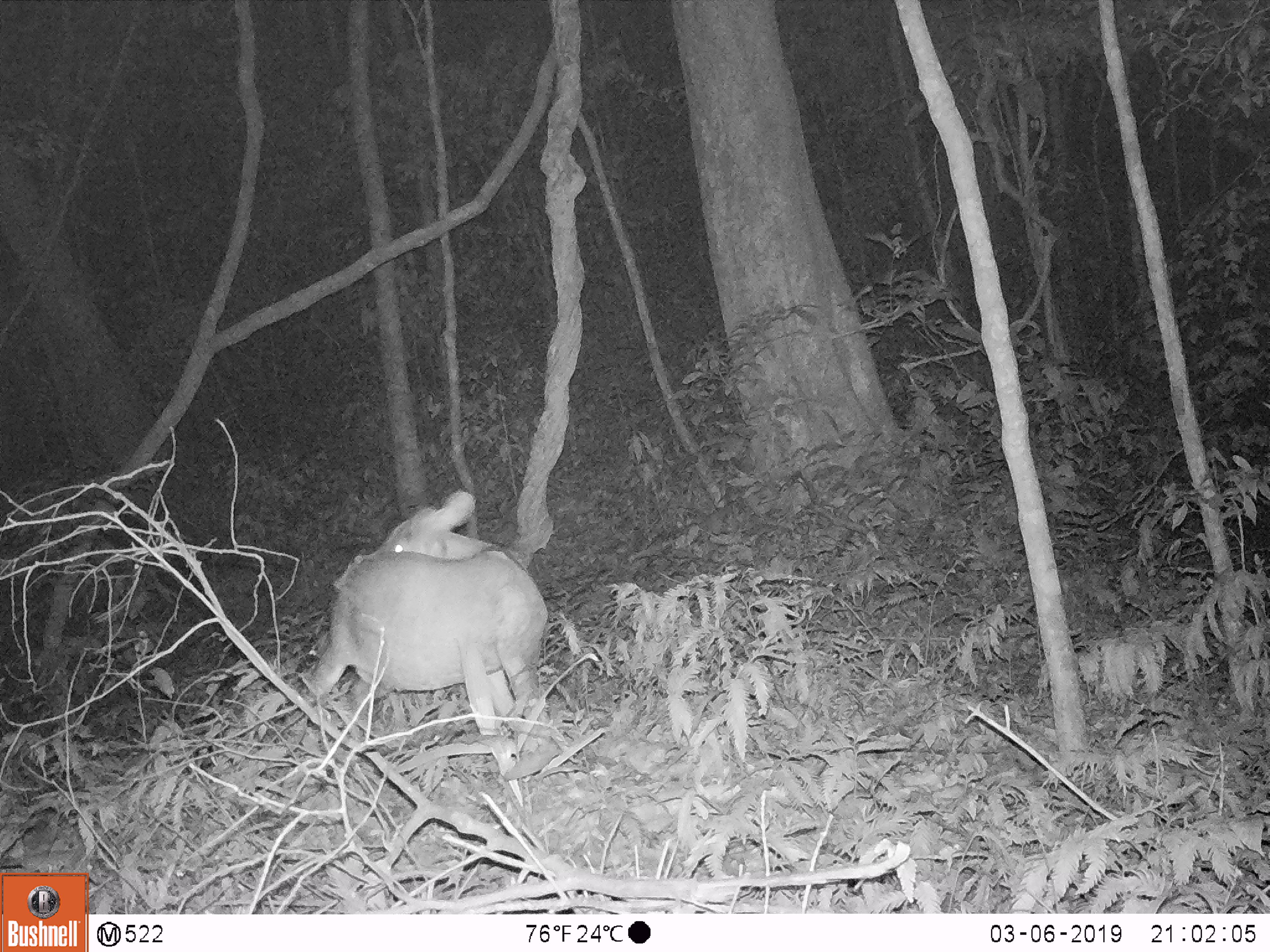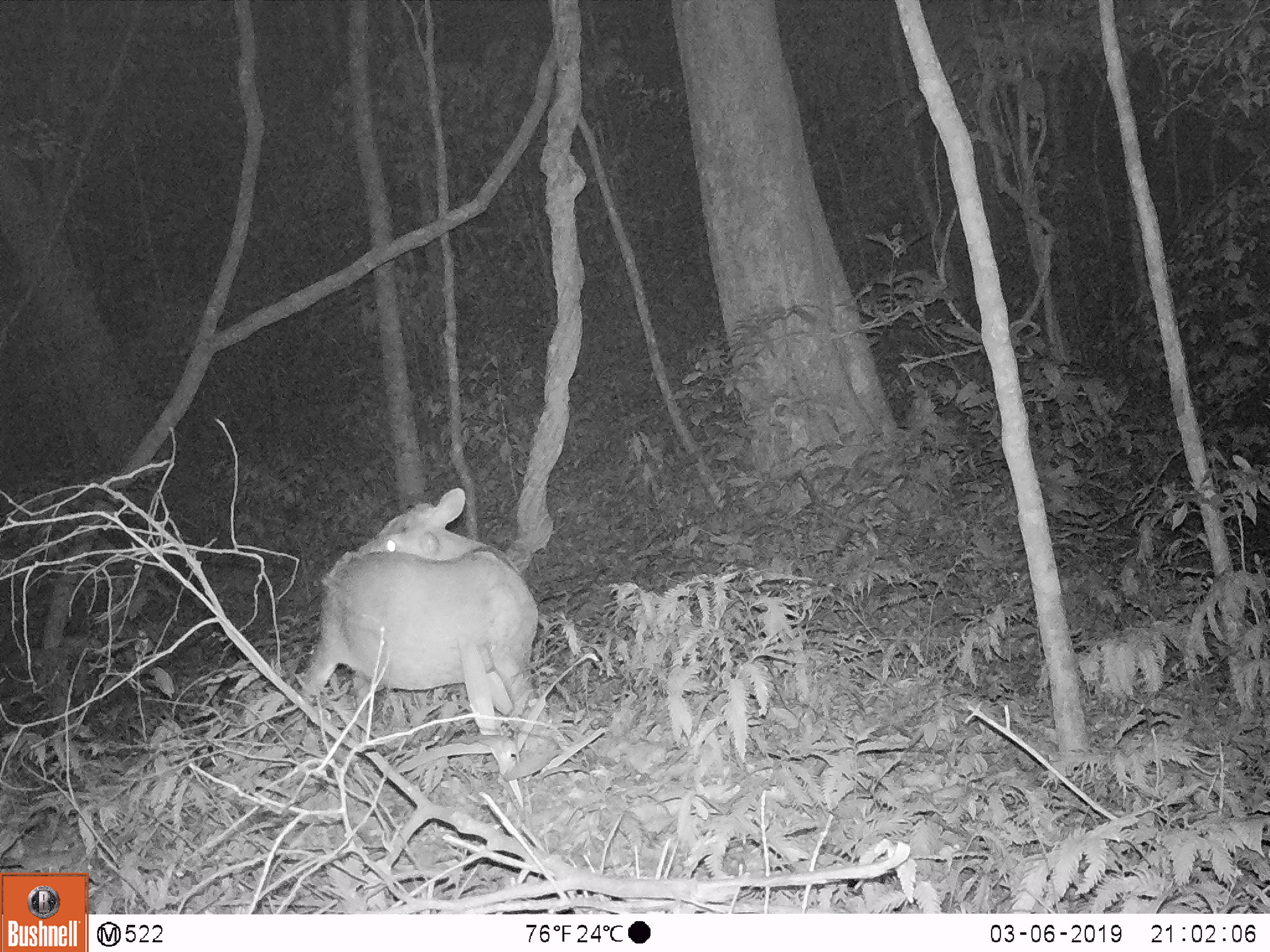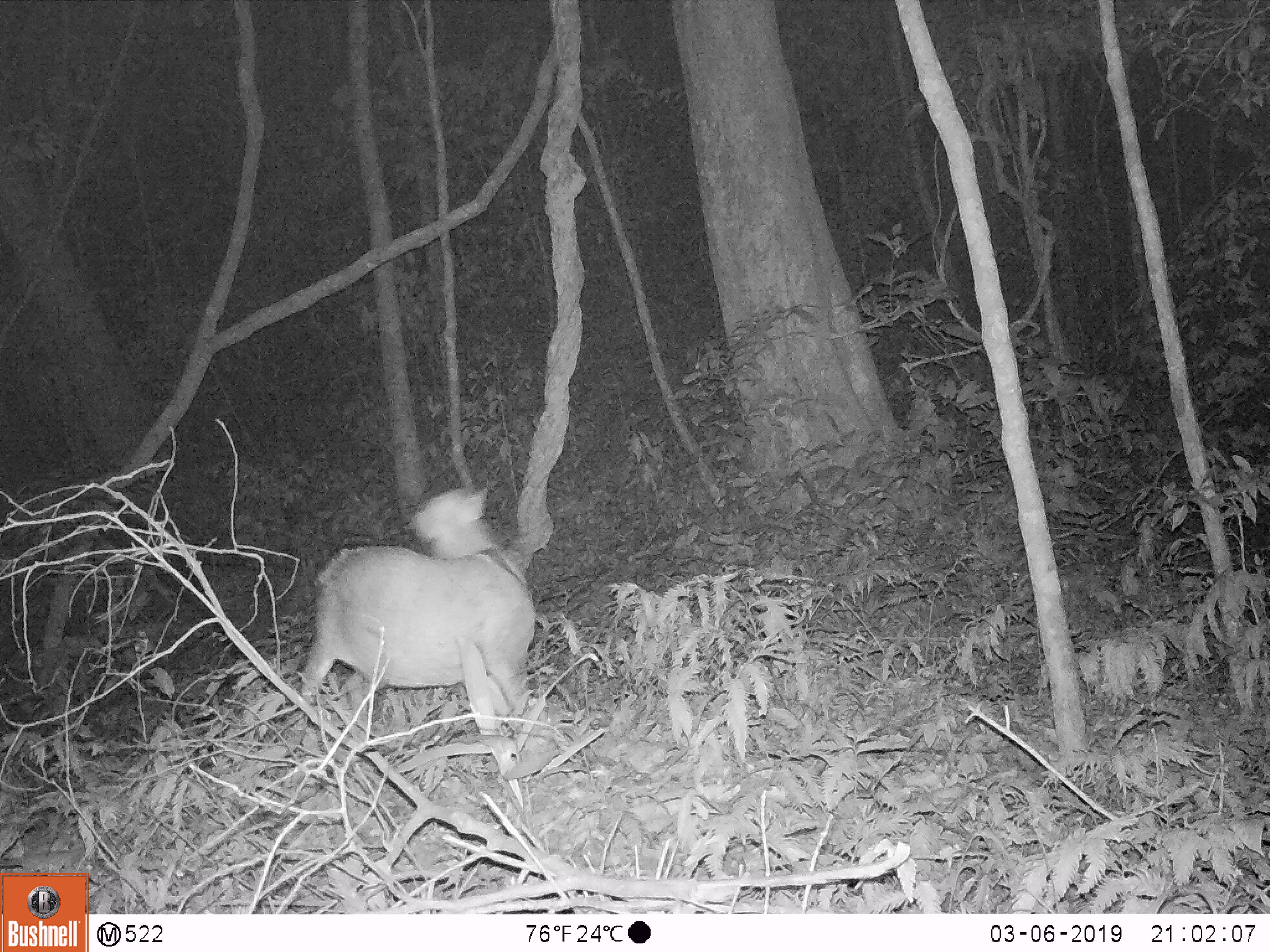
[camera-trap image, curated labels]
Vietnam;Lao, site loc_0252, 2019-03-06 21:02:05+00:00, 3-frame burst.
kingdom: Animalia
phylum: Chordata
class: Mammalia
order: Artiodactyla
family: Cervidae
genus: Muntiacus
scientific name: Muntiacus rooseveltorum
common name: roosevelt's muntjac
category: roosevelts muntjac group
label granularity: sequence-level